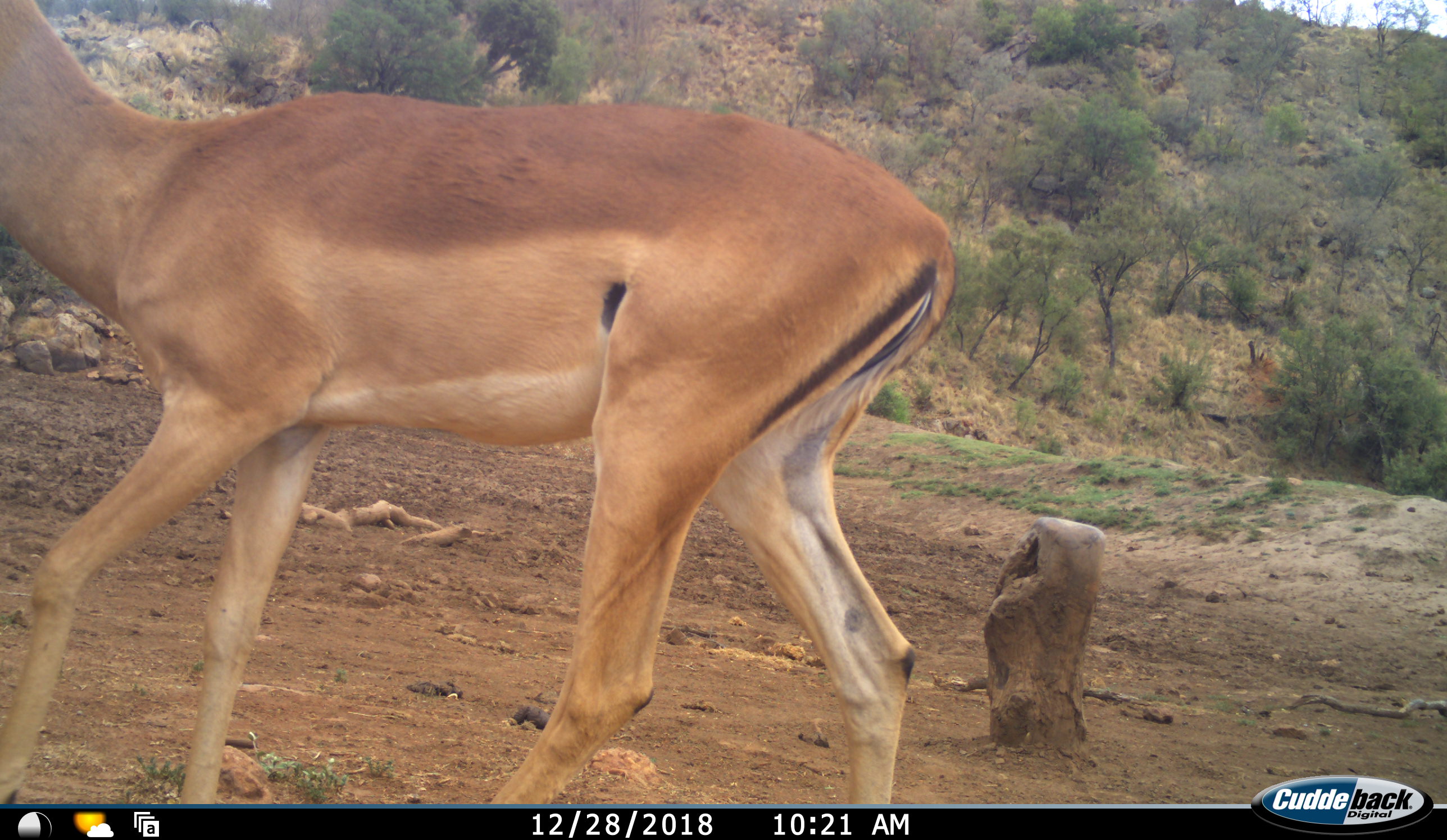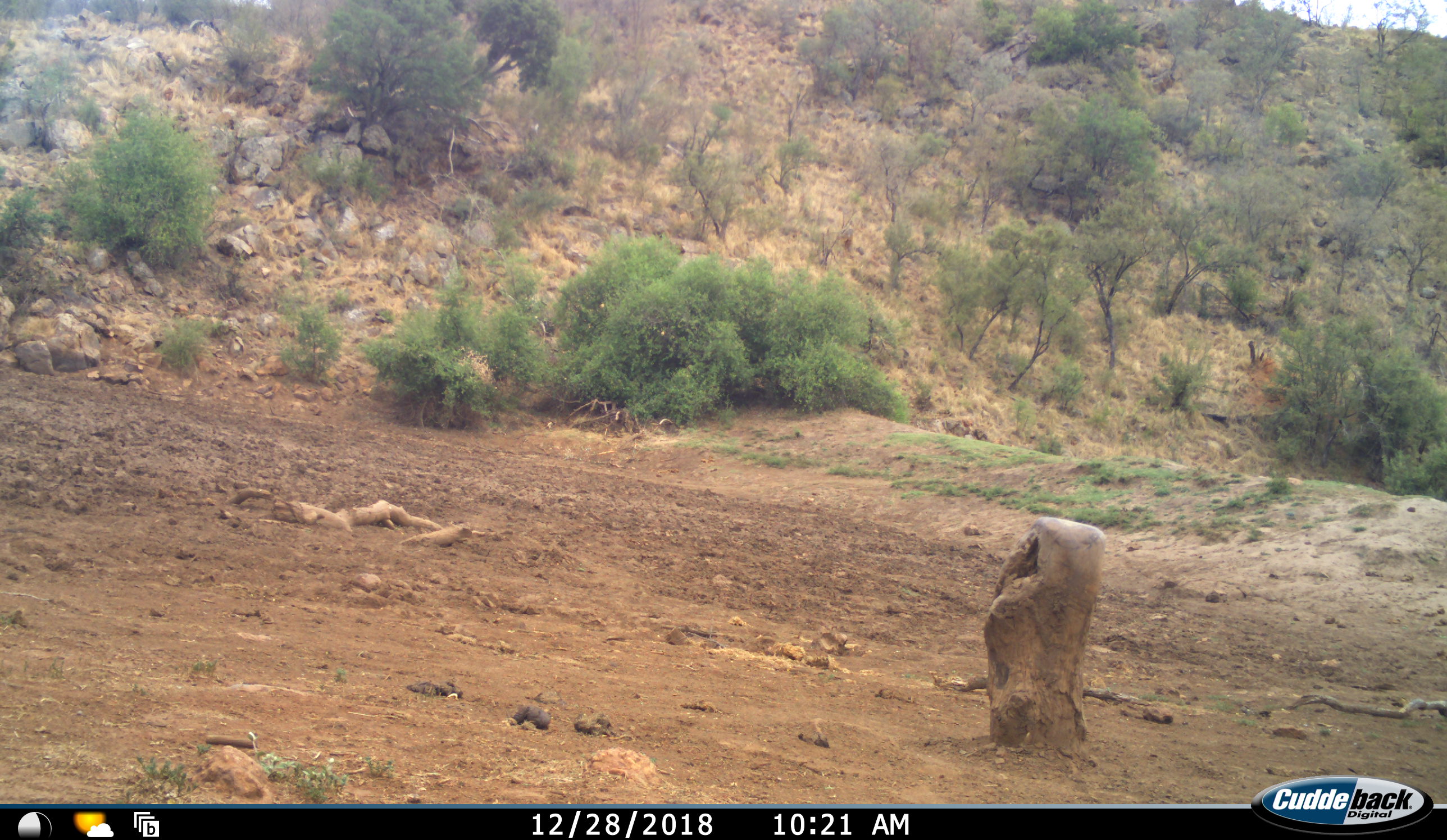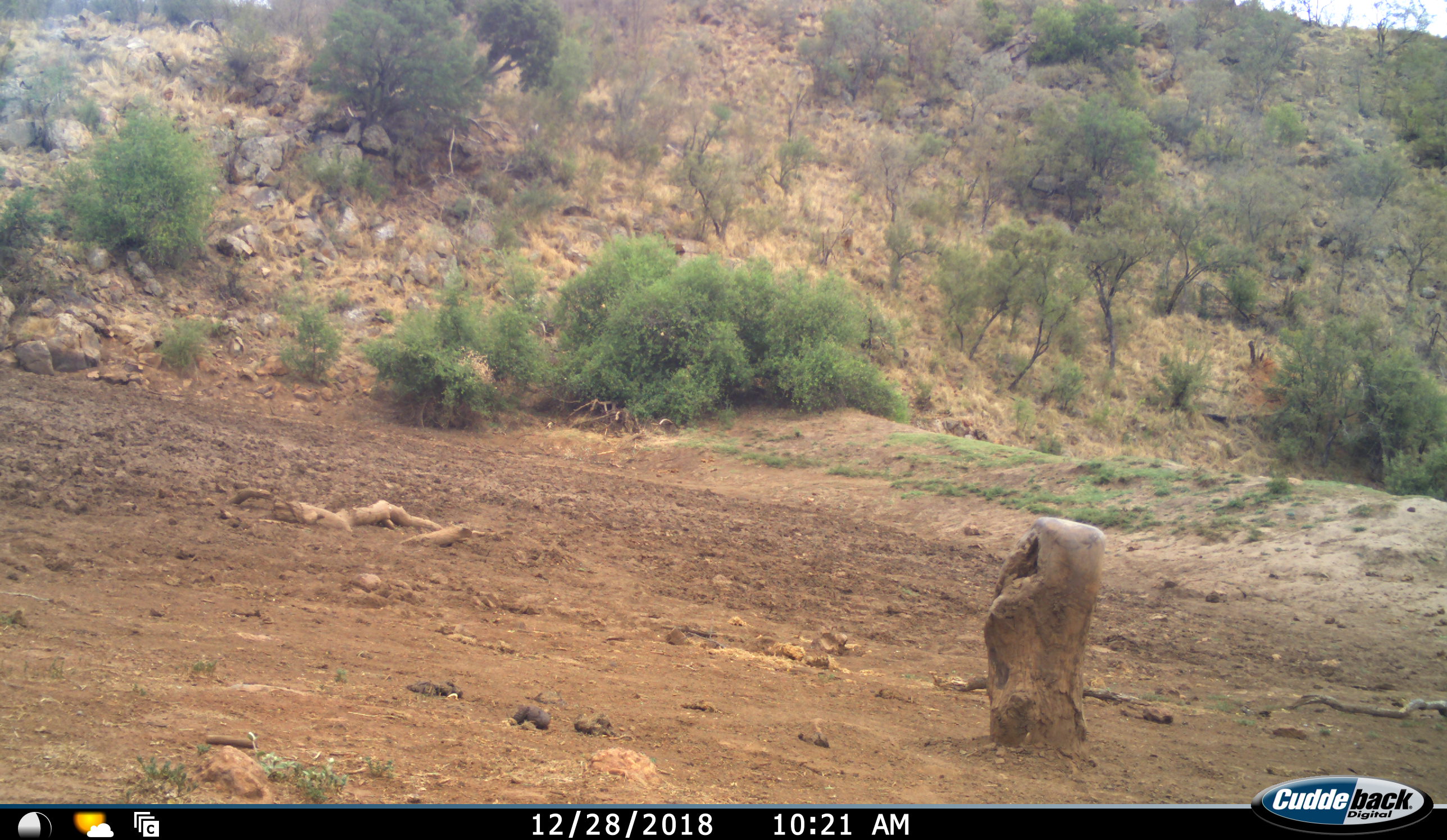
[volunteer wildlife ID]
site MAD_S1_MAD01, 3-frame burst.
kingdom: Animalia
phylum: Chordata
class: Mammalia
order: Artiodactyla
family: Bovidae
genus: Aepyceros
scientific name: Aepyceros melampus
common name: impala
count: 1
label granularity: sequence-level